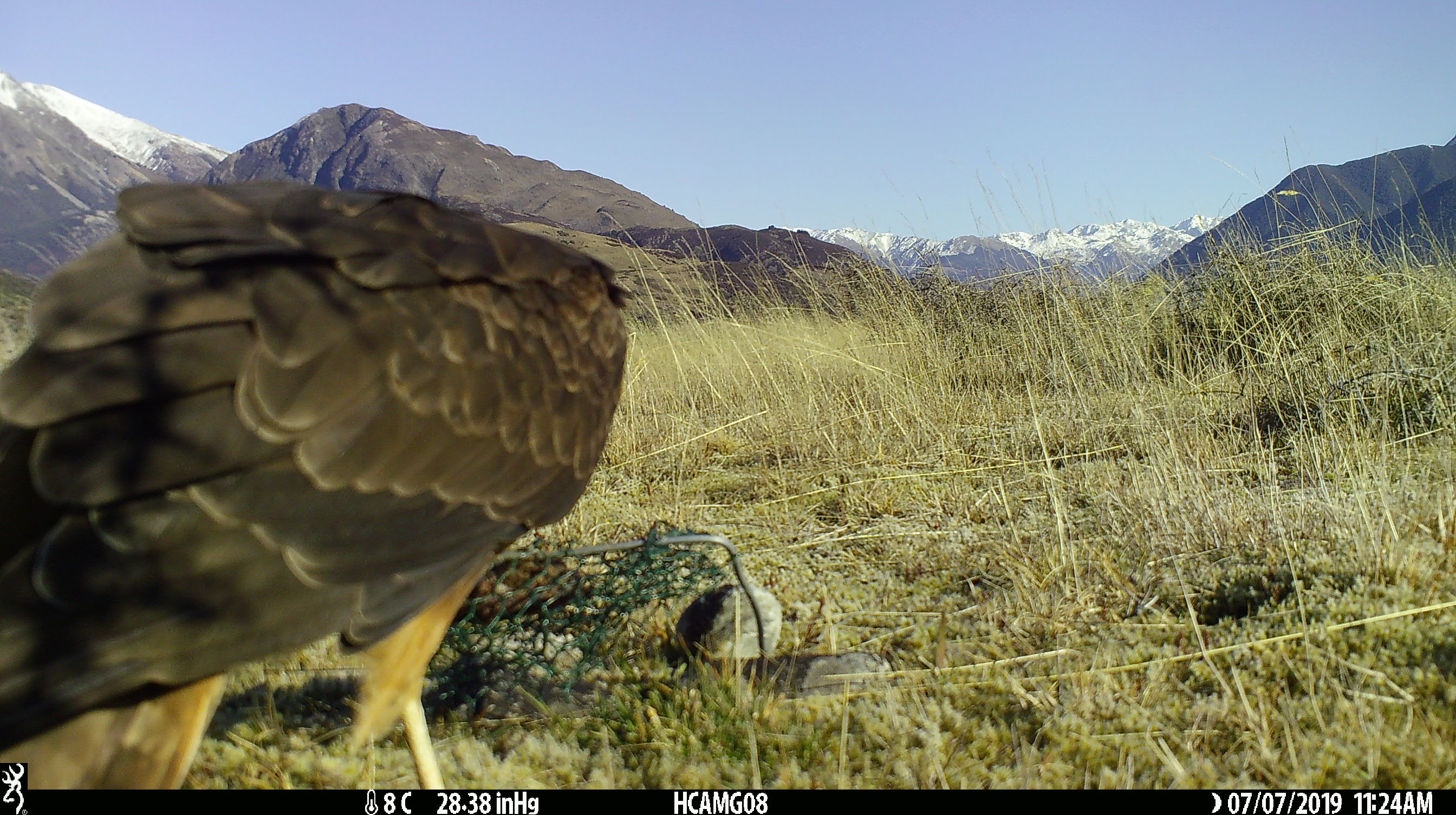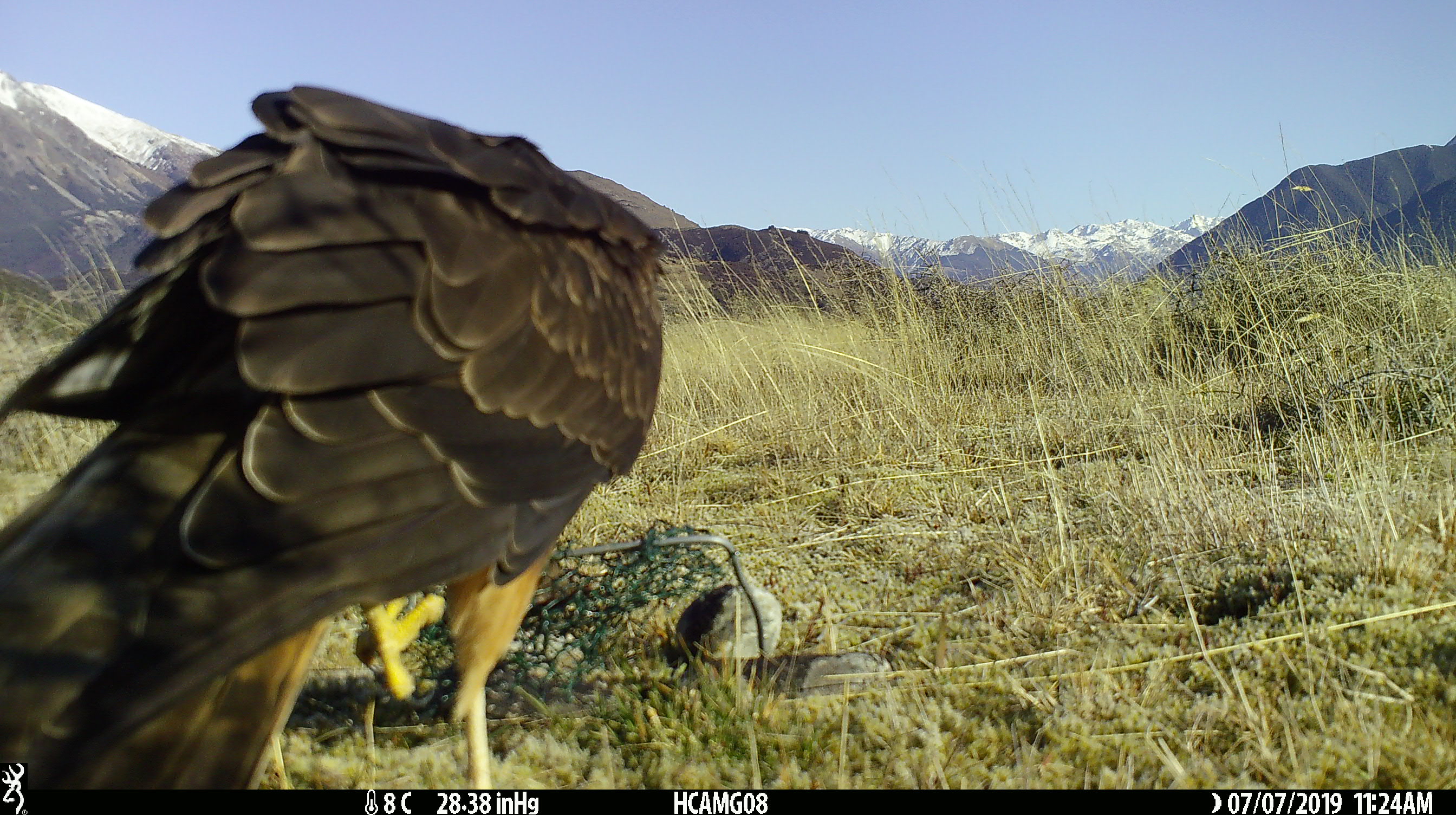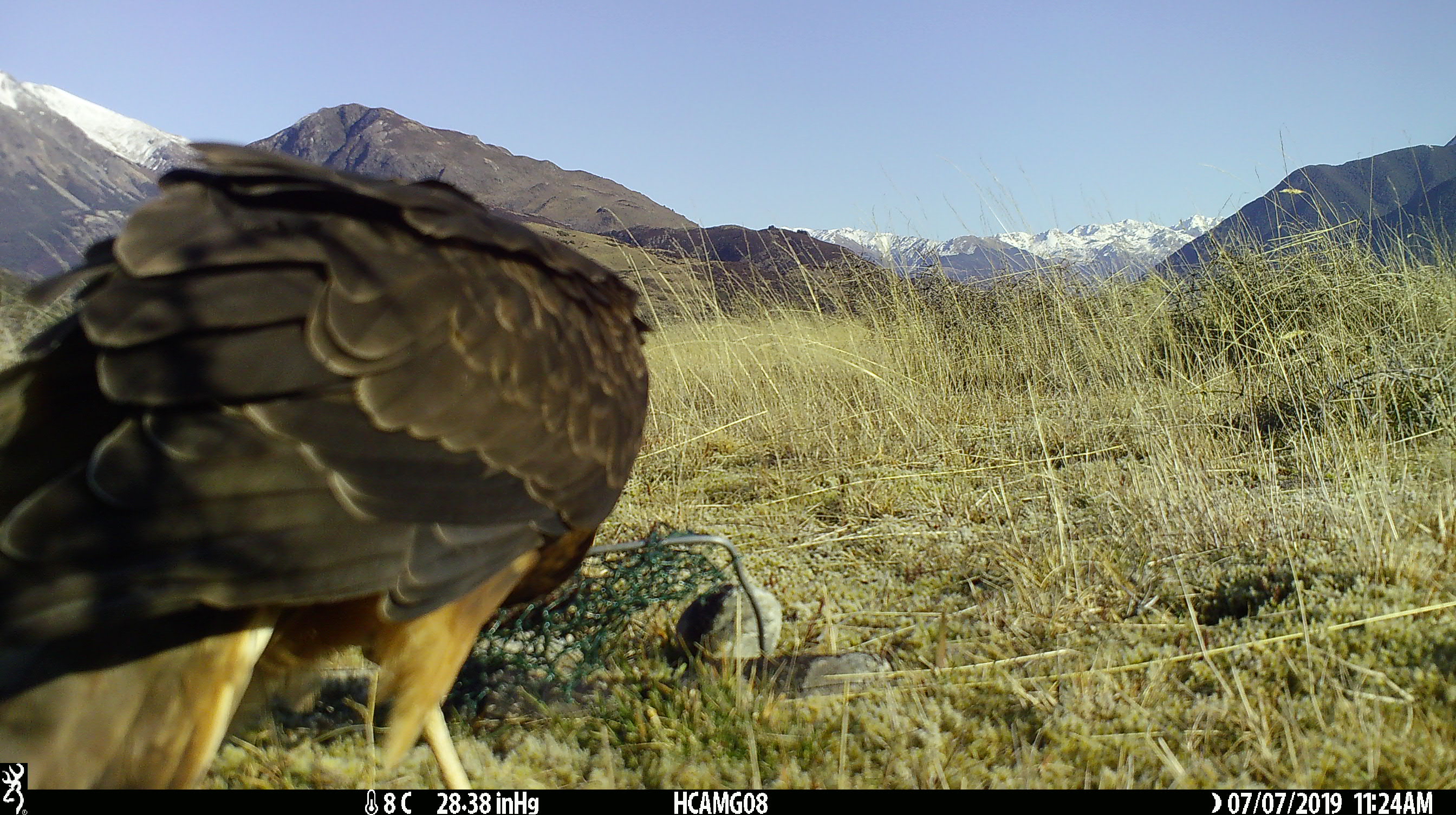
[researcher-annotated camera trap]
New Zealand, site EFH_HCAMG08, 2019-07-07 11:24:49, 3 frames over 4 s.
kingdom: Animalia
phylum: Chordata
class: Aves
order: Accipitriformes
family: Accipitridae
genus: Circus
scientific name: Circus approximans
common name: swamp harrier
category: harrier